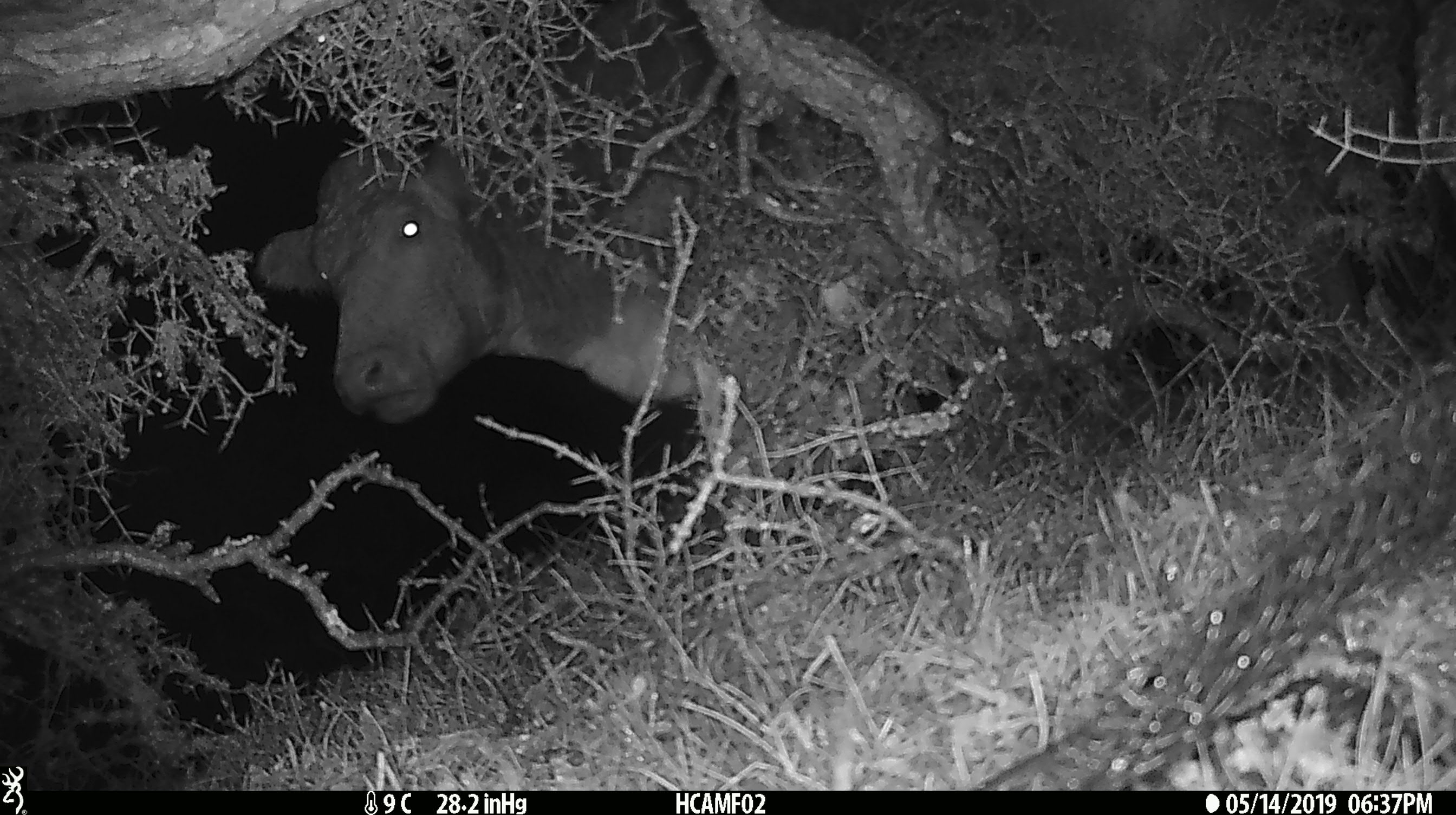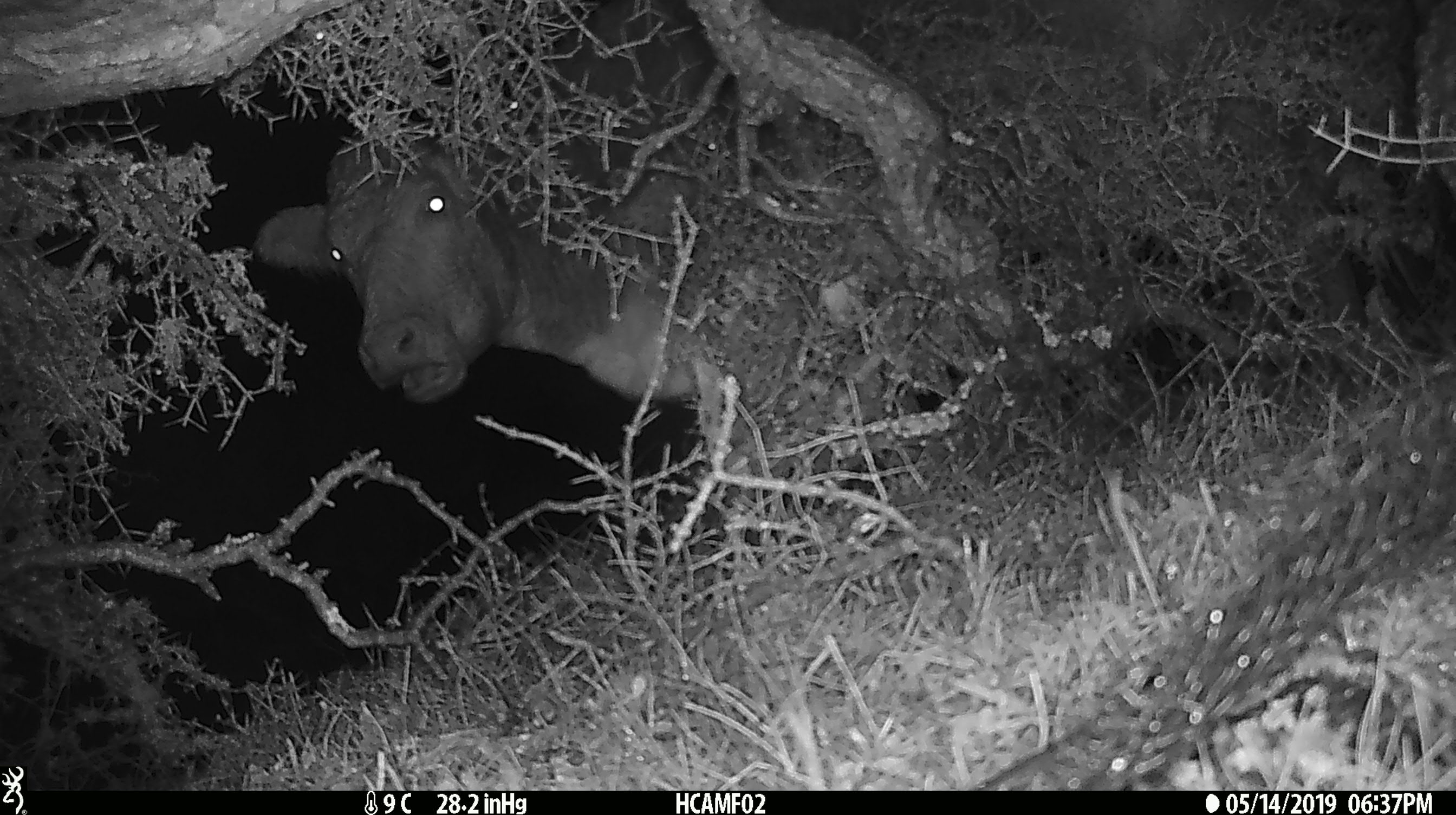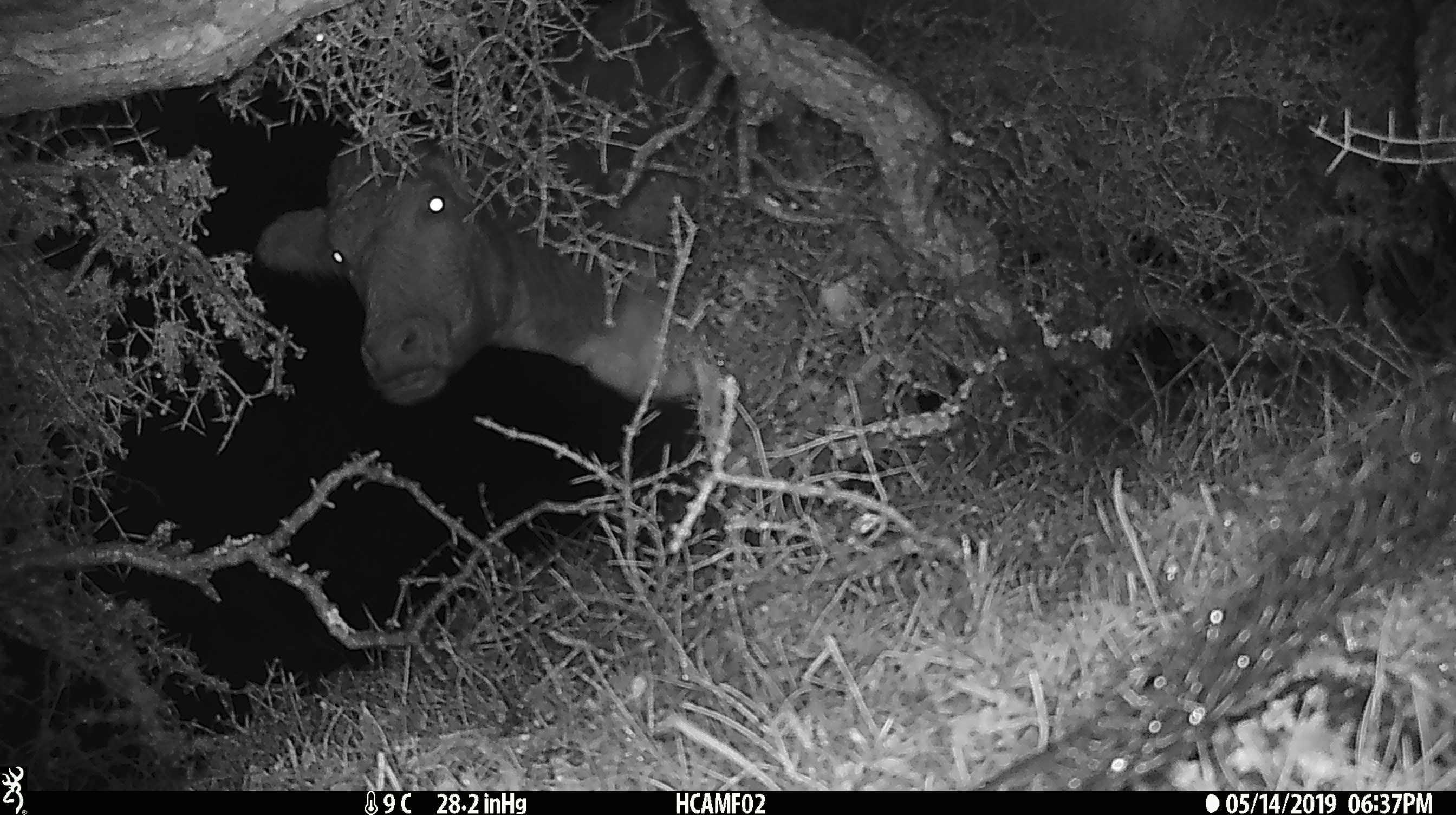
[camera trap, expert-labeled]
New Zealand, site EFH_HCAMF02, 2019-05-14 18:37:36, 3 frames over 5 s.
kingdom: Animalia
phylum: Chordata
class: Mammalia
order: Artiodactyla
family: Bovidae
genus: Bos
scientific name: Bos taurus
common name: domestic cow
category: cow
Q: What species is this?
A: Cow (domestic cow) (Bos taurus).